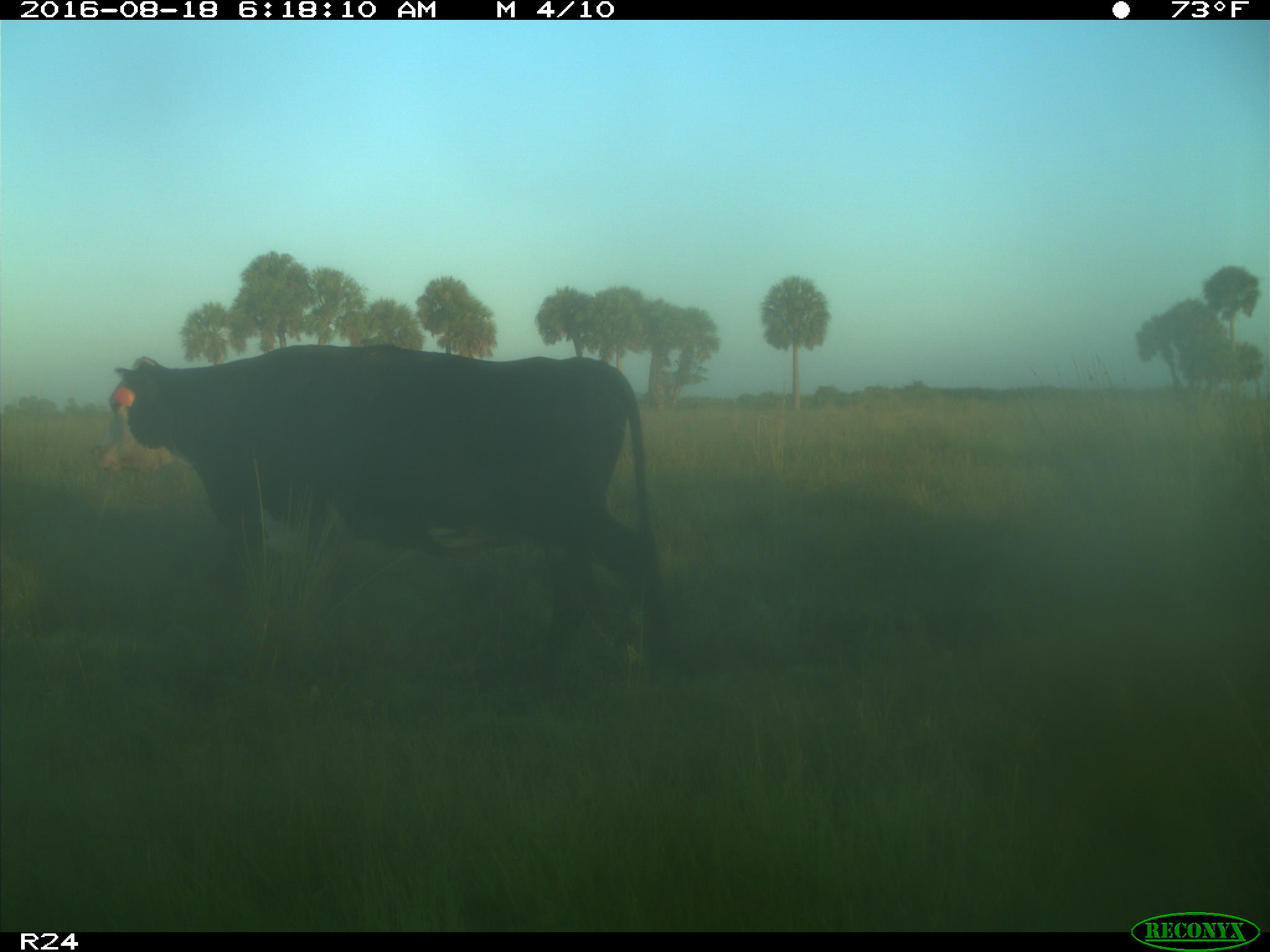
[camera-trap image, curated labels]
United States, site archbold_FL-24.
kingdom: Animalia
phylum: Chordata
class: Mammalia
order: Artiodactyla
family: Bovidae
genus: Bos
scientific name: Bos taurus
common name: domestic cow